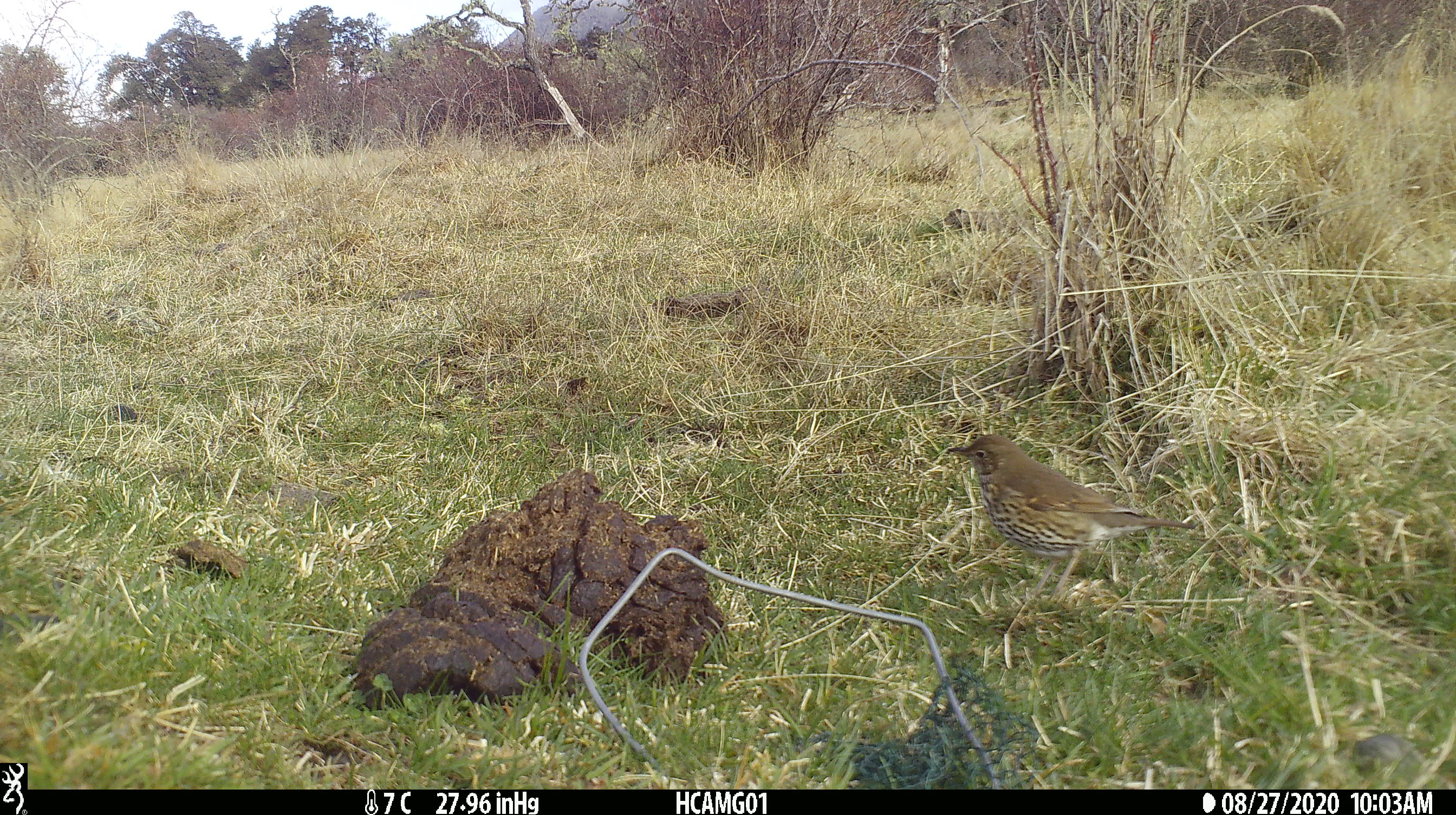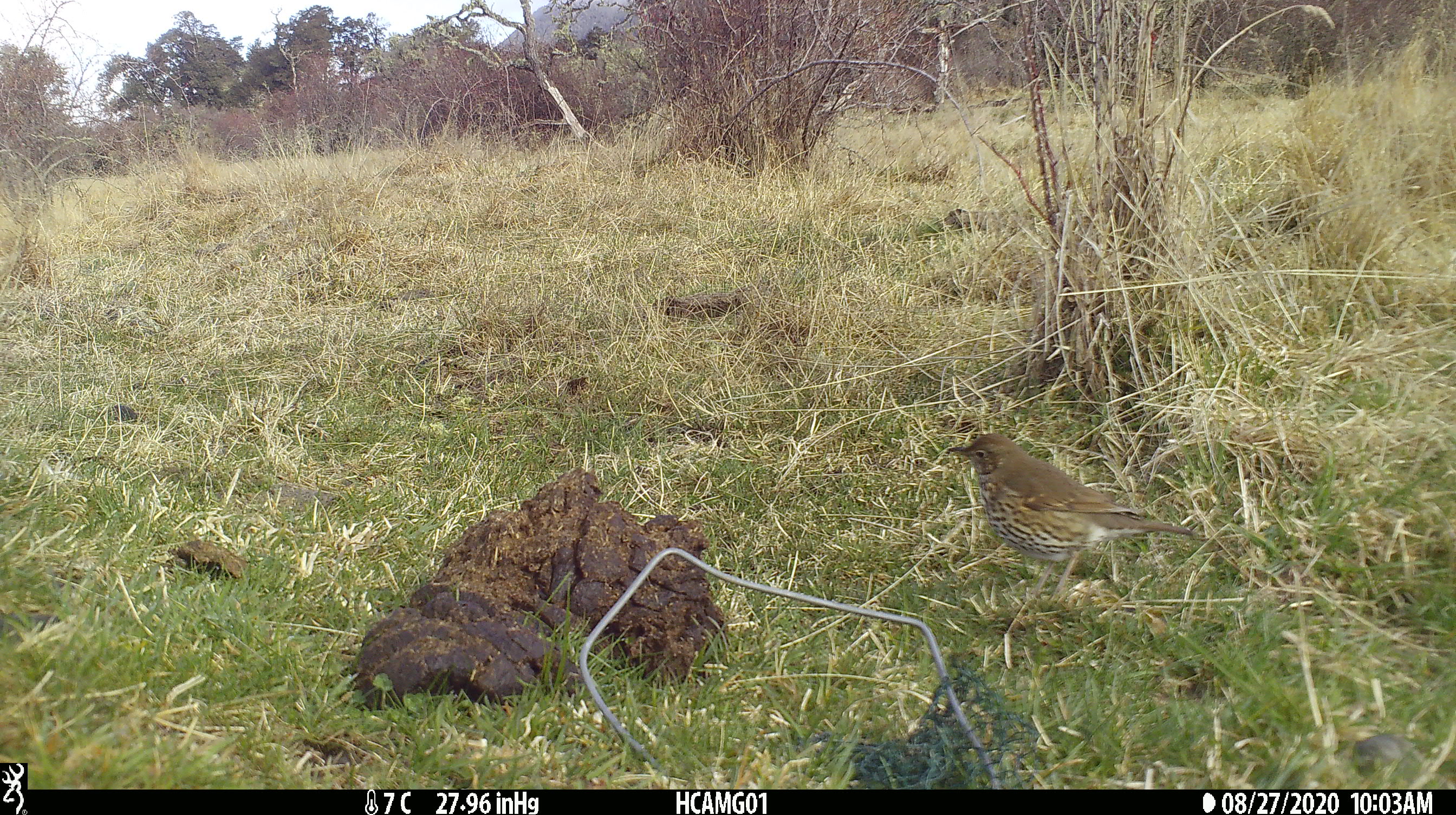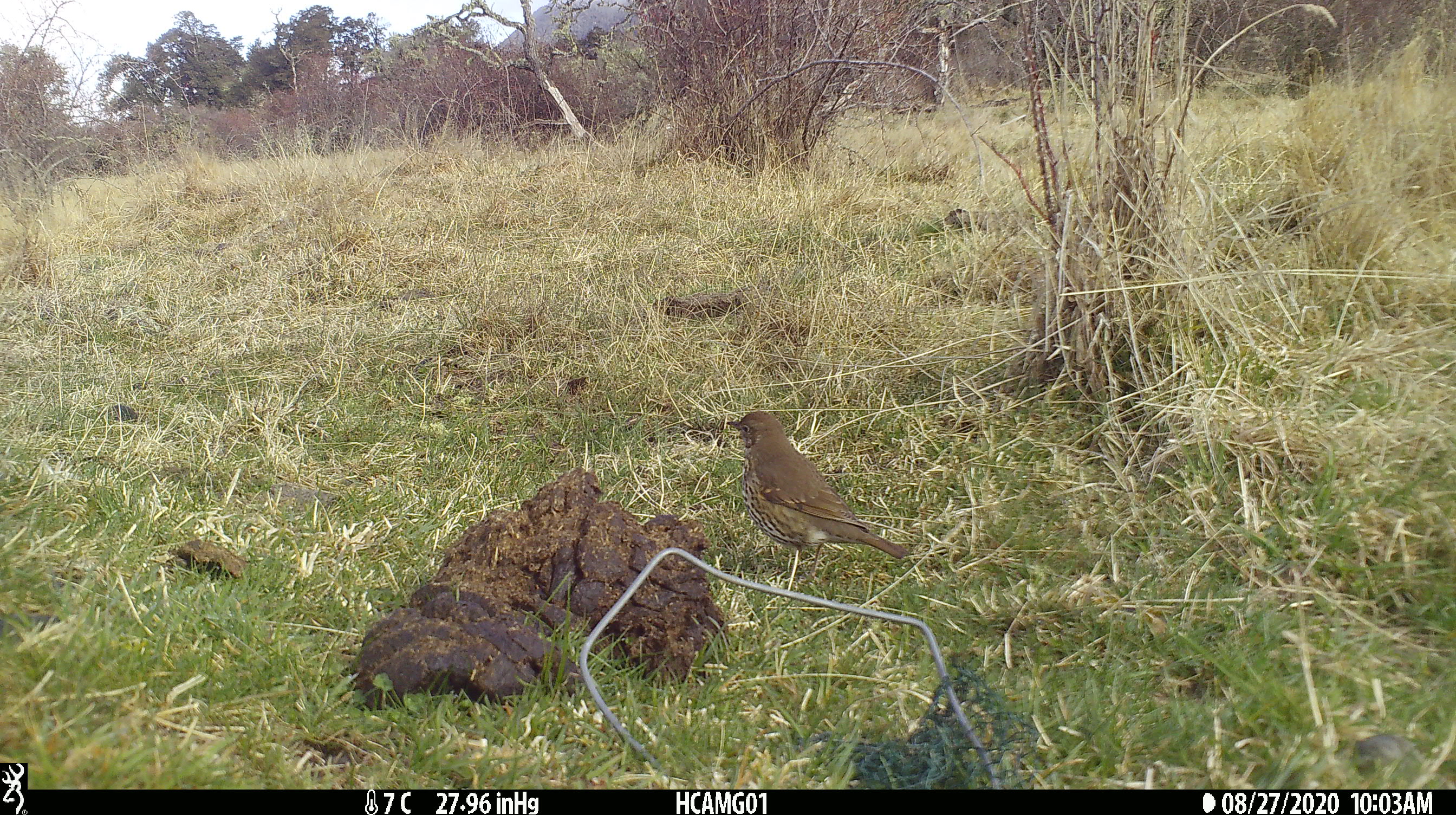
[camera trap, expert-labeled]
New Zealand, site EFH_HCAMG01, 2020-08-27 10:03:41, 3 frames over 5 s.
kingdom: Animalia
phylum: Chordata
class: Aves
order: Passeriformes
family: Turdidae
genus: Turdus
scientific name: Turdus philomelos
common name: song thrush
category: thrush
Thrush (song thrush) (Turdus philomelos).